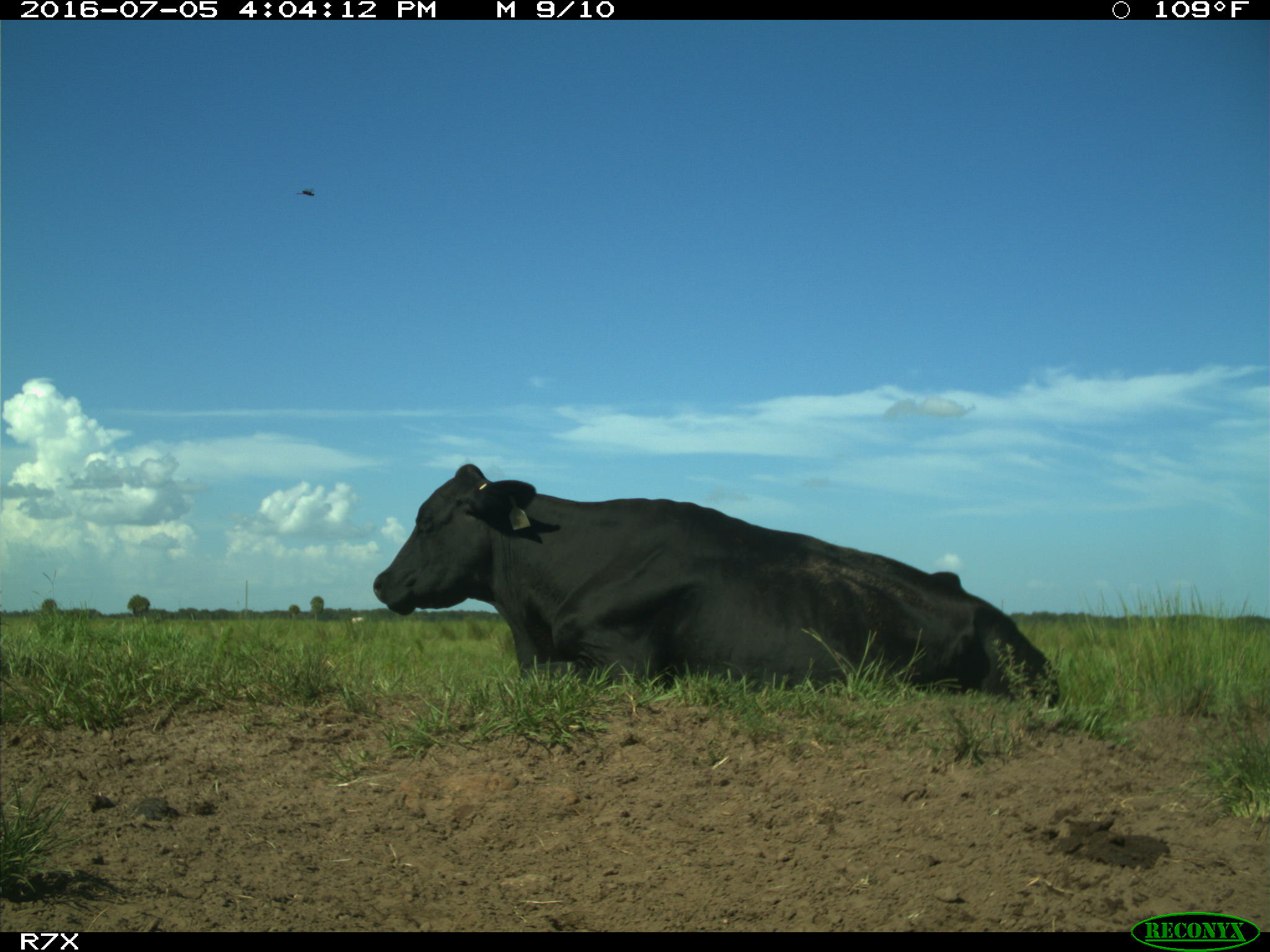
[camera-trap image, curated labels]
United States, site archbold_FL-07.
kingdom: Animalia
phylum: Chordata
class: Mammalia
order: Artiodactyla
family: Bovidae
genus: Bos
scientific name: Bos taurus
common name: domestic cow